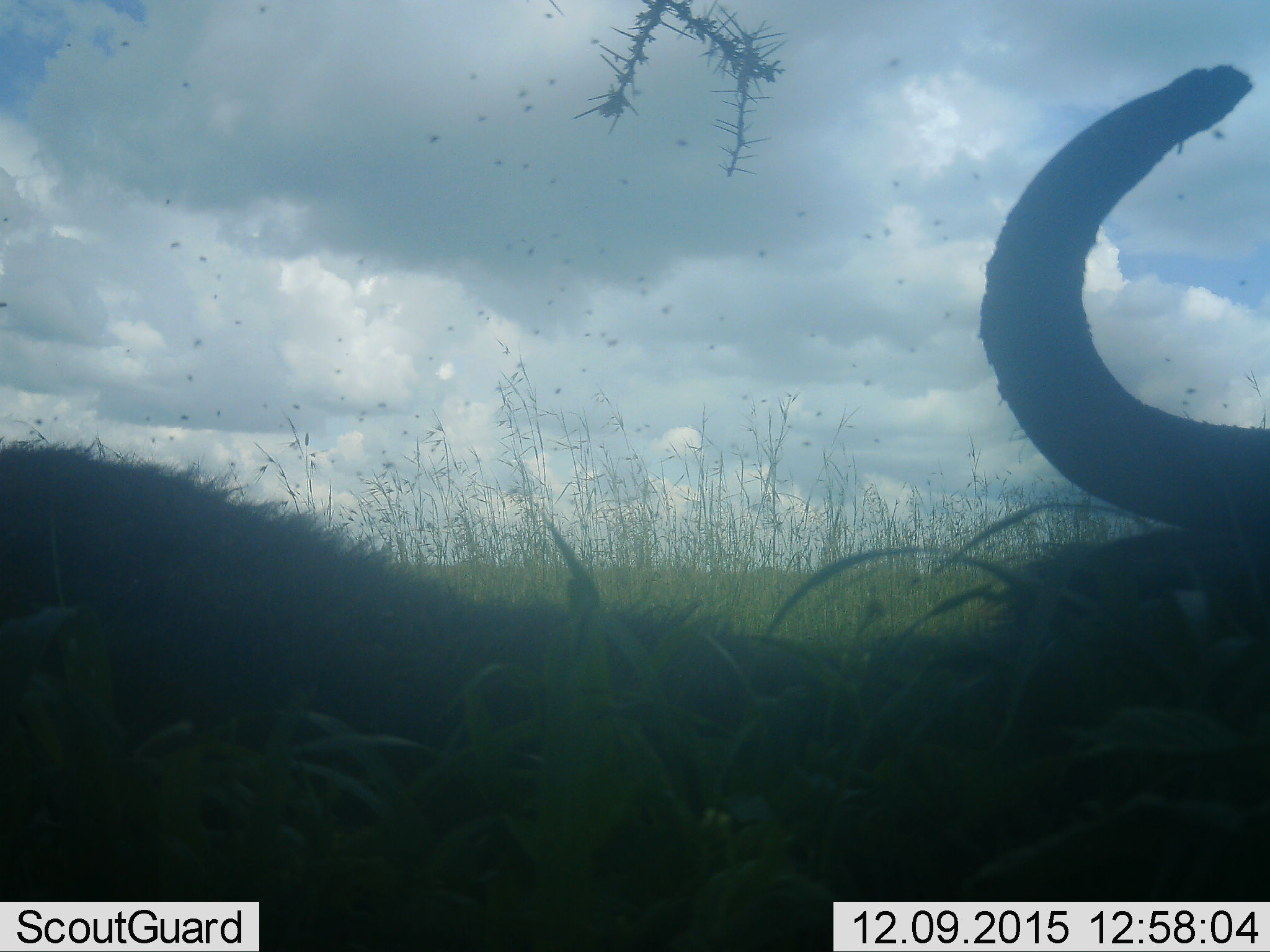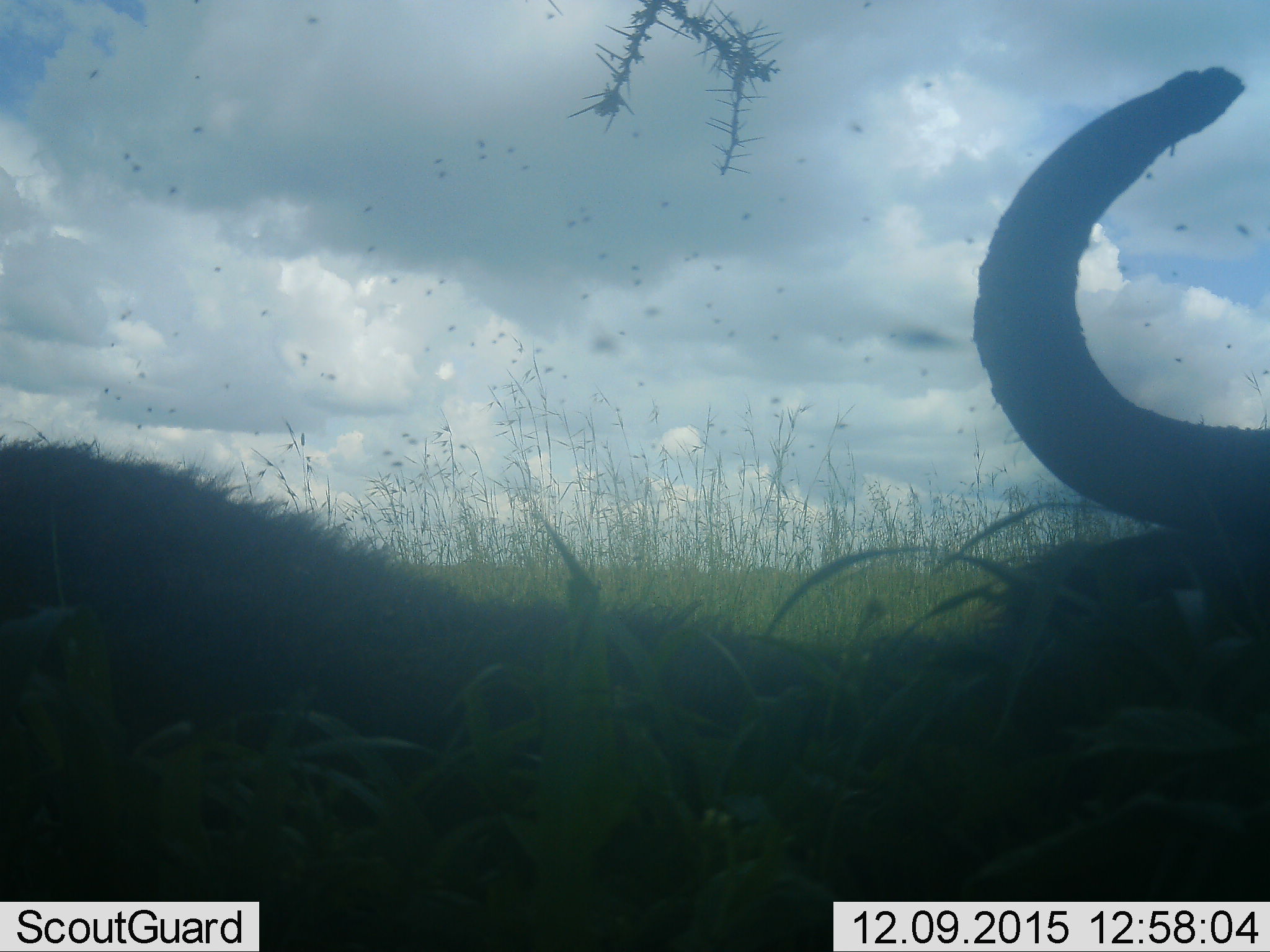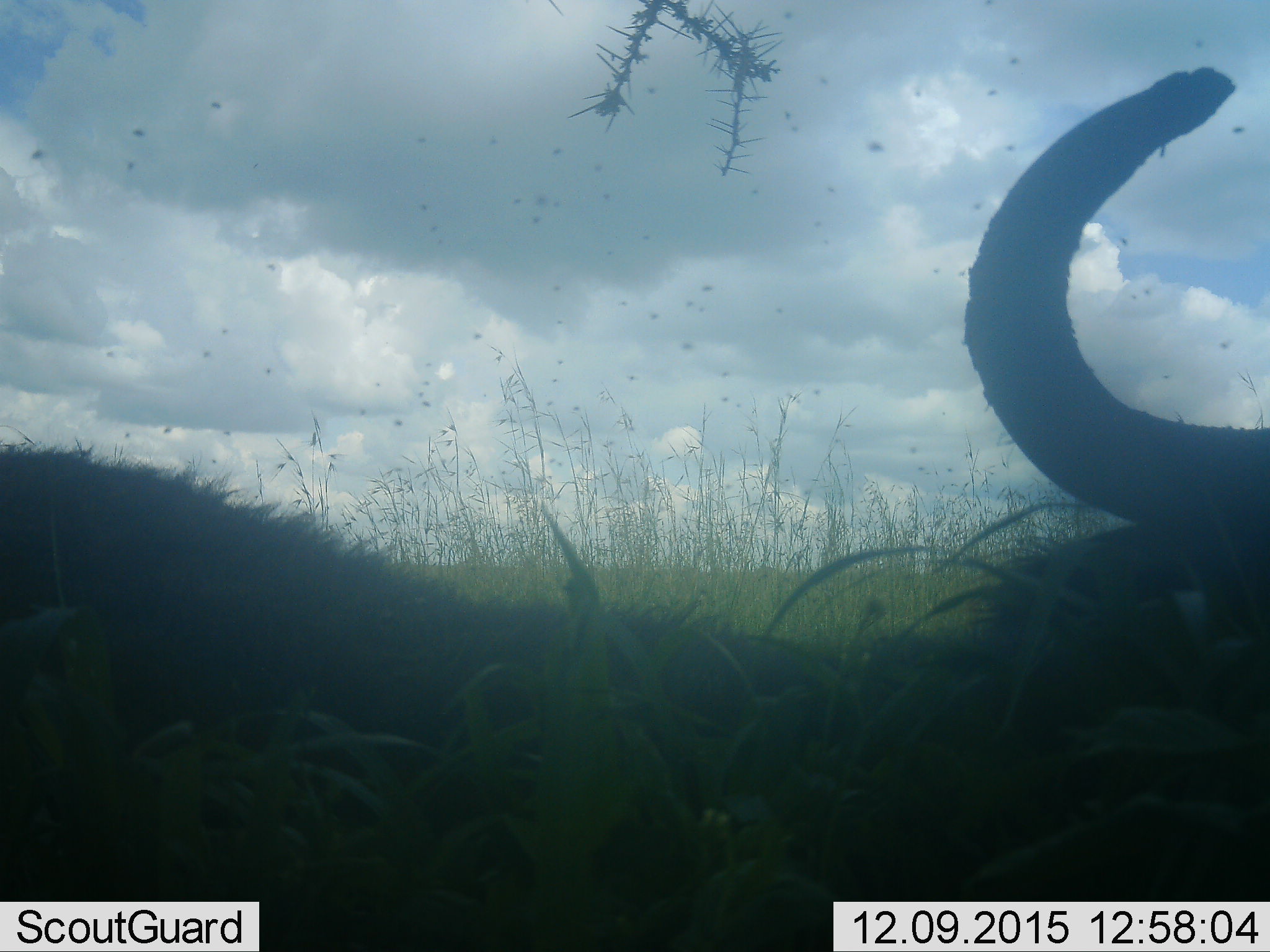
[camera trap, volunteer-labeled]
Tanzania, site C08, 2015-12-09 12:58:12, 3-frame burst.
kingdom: Animalia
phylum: Chordata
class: Mammalia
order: Artiodactyla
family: Bovidae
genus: Syncerus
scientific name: Syncerus caffer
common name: cape buffalo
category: buffalo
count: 1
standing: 43%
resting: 57%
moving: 0%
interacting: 0%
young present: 0%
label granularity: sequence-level